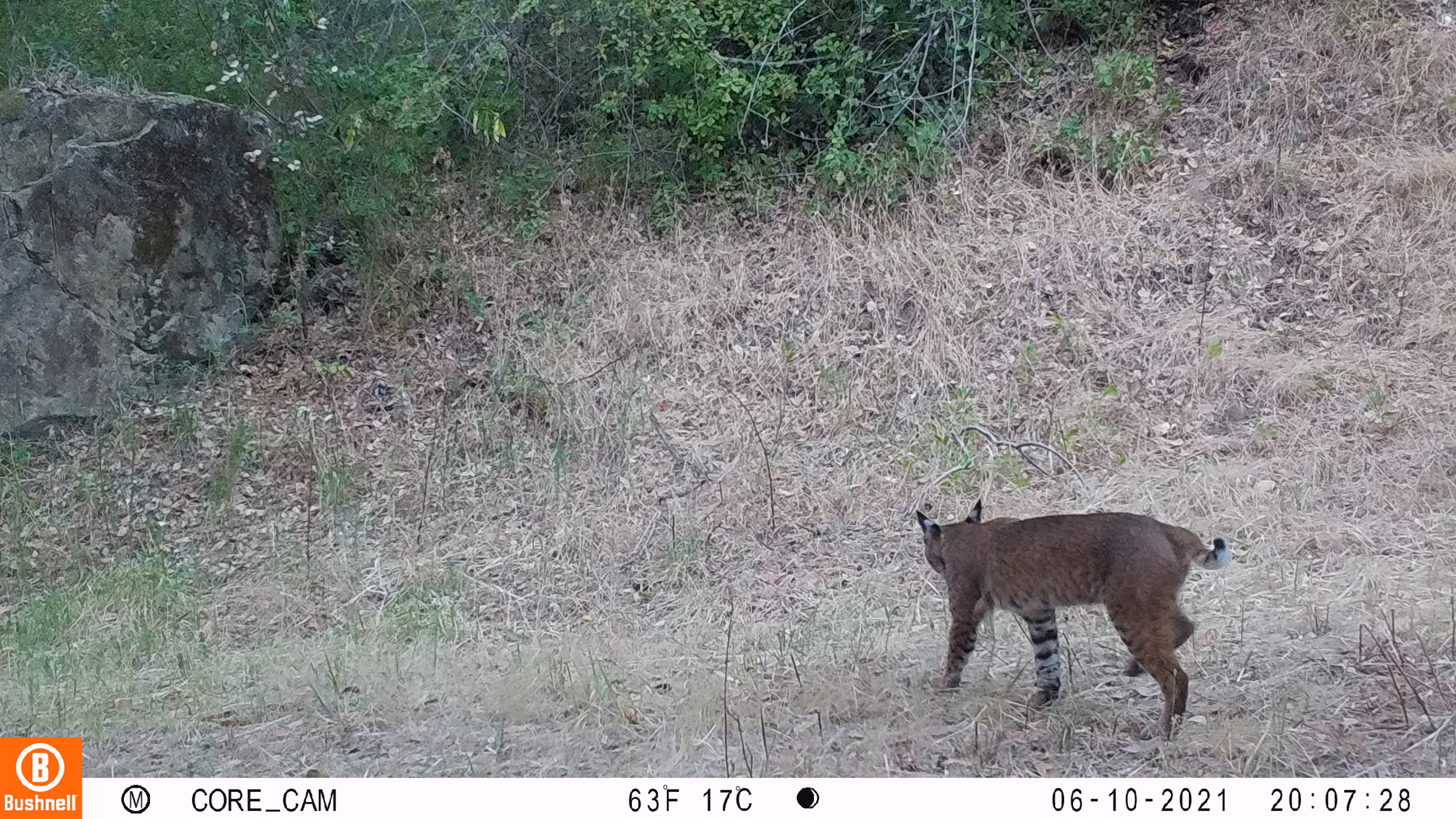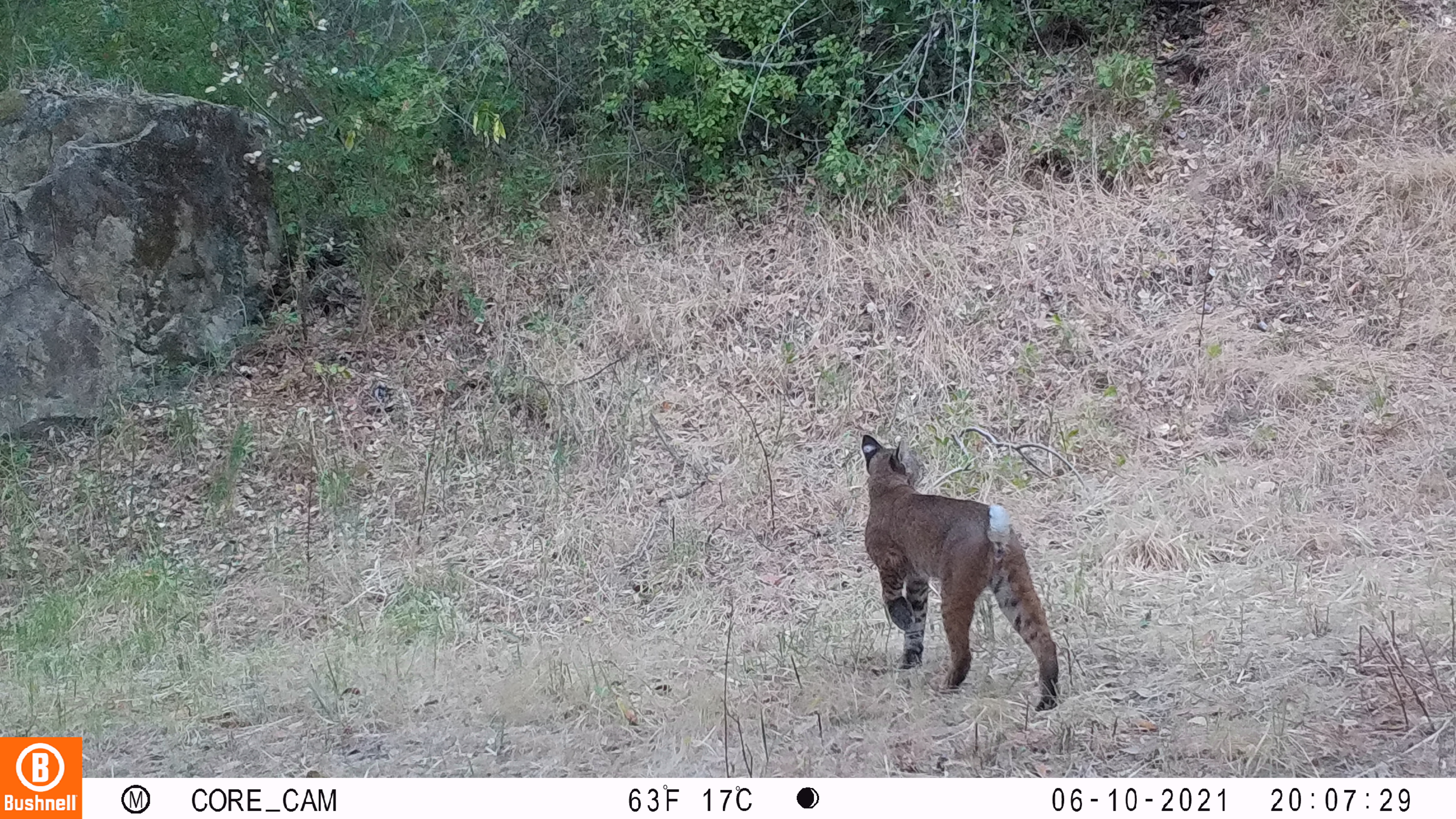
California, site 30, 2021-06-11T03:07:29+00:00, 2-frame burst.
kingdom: Animalia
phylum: Chordata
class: Mammalia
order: Carnivora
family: Felidae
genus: Lynx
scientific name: Lynx rufus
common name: bobcat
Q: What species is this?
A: Bobcat (Lynx rufus).